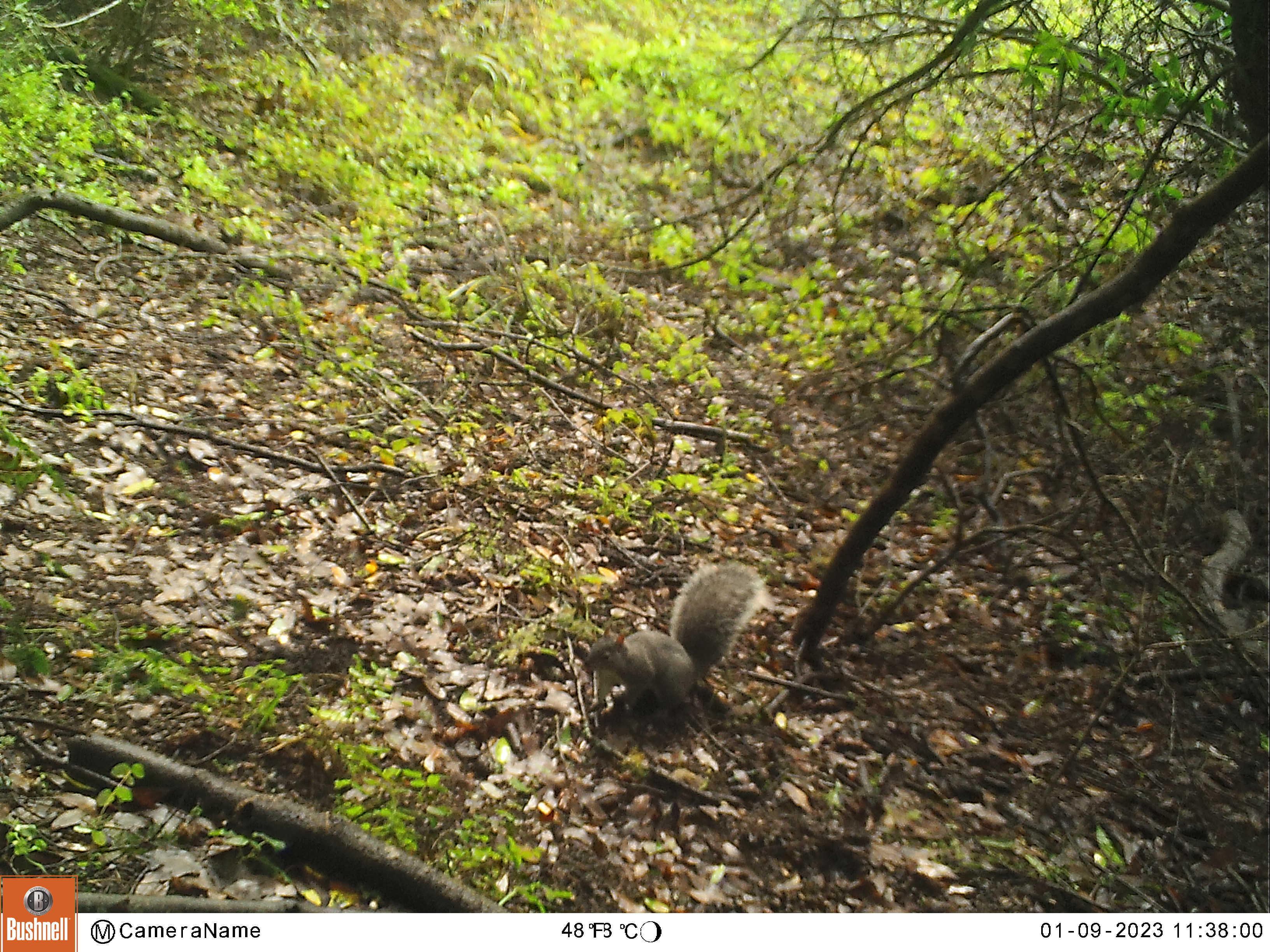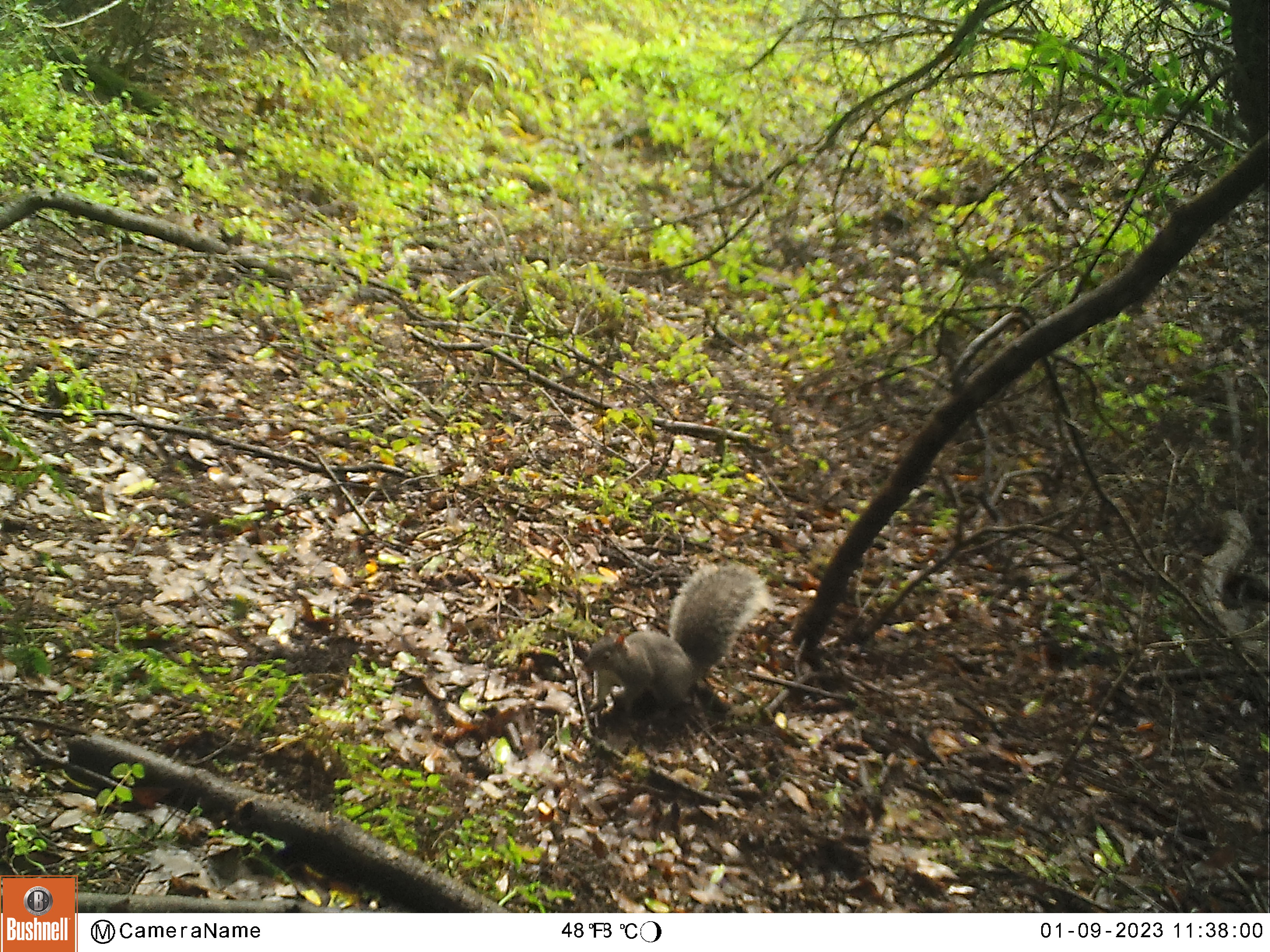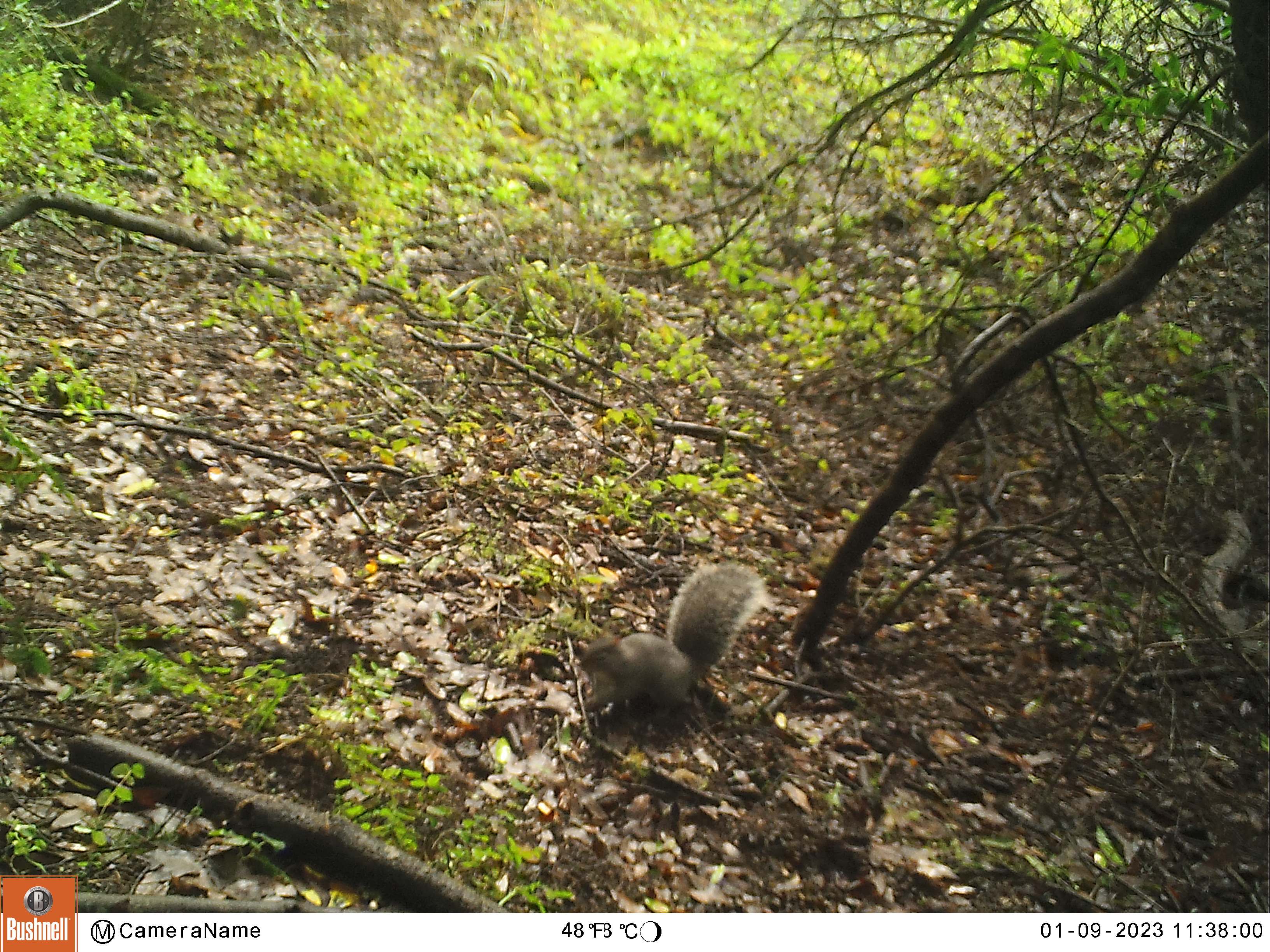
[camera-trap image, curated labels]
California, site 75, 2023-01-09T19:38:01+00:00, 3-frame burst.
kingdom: Animalia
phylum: Chordata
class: Mammalia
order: Rodentia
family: Sciuridae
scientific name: Sciuridae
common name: squirrel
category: unknown squirrel